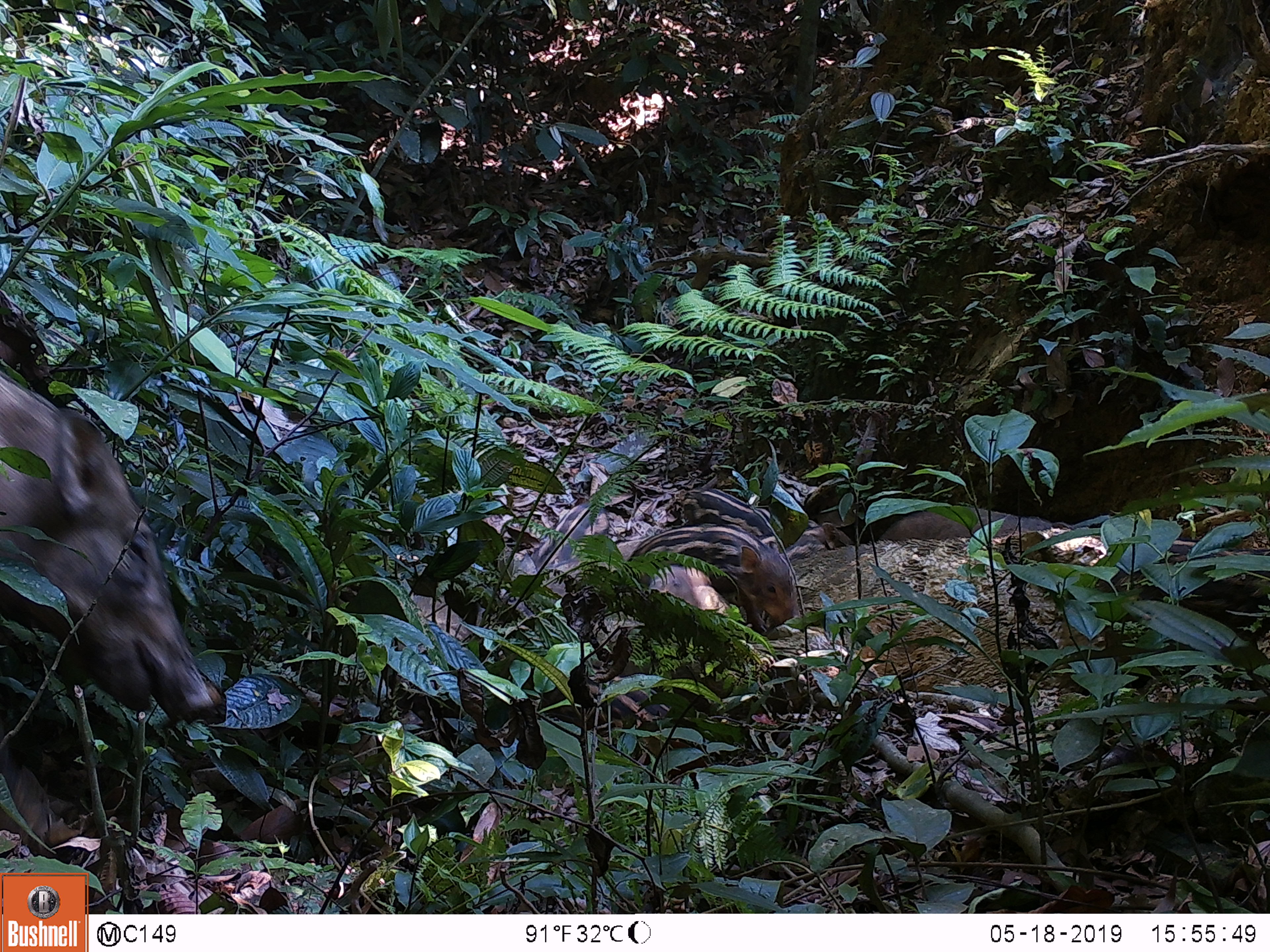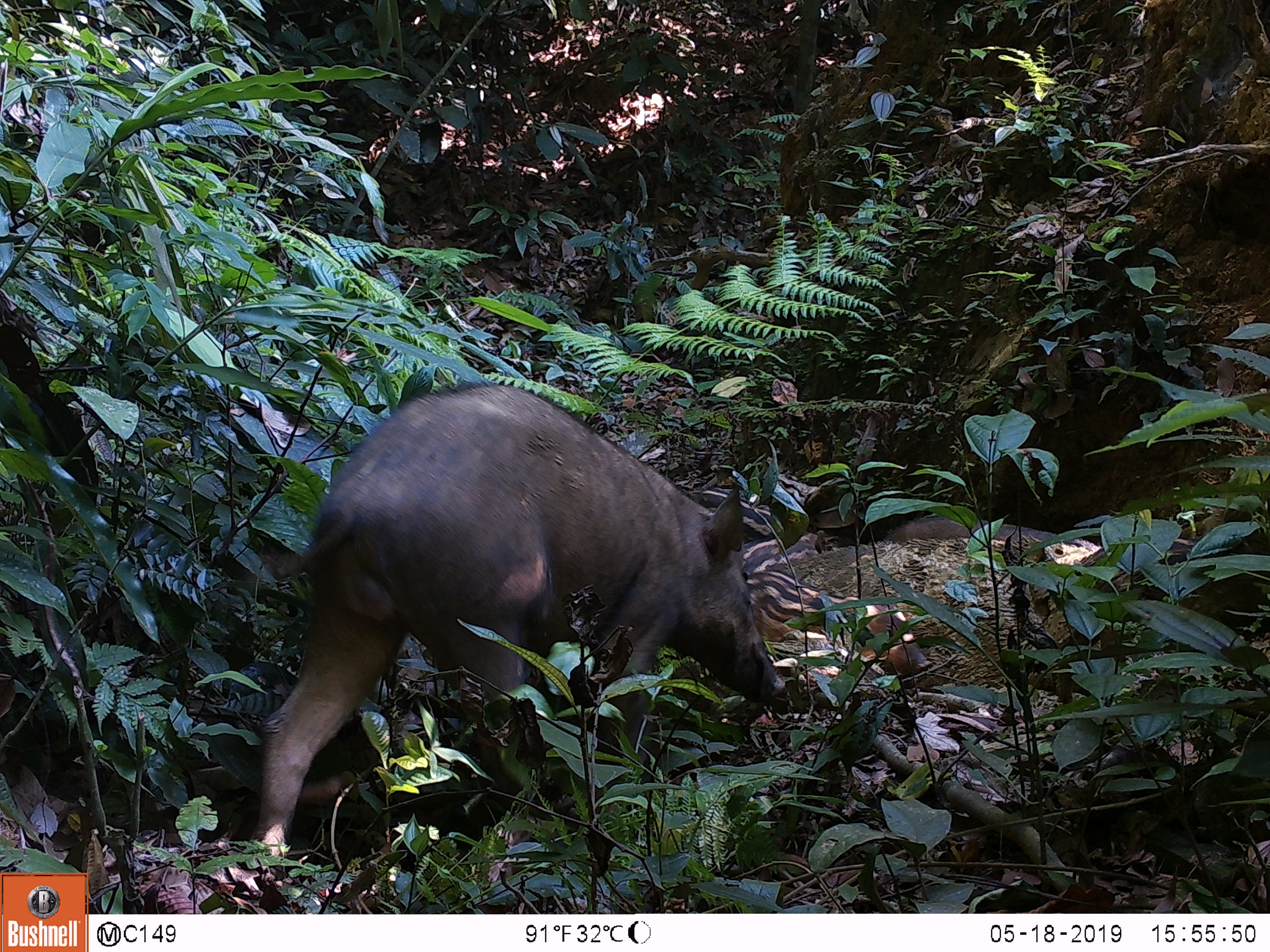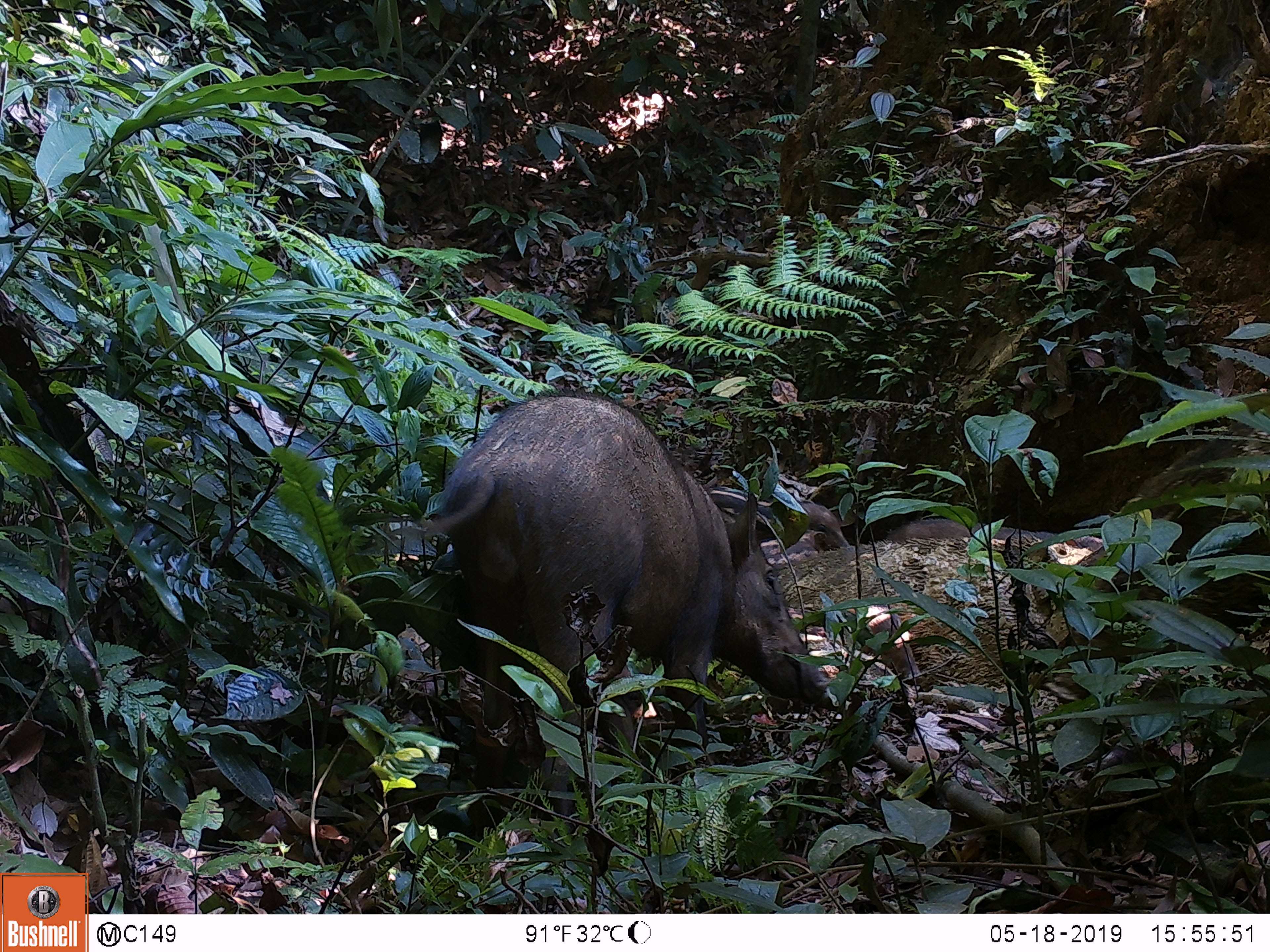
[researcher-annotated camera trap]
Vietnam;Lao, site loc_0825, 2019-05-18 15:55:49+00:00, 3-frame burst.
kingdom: Animalia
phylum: Chordata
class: Mammalia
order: Artiodactyla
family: Suidae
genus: Sus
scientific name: Sus scrofa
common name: eurasian wild pig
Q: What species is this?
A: Eurasian wild pig (Sus scrofa).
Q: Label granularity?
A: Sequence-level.